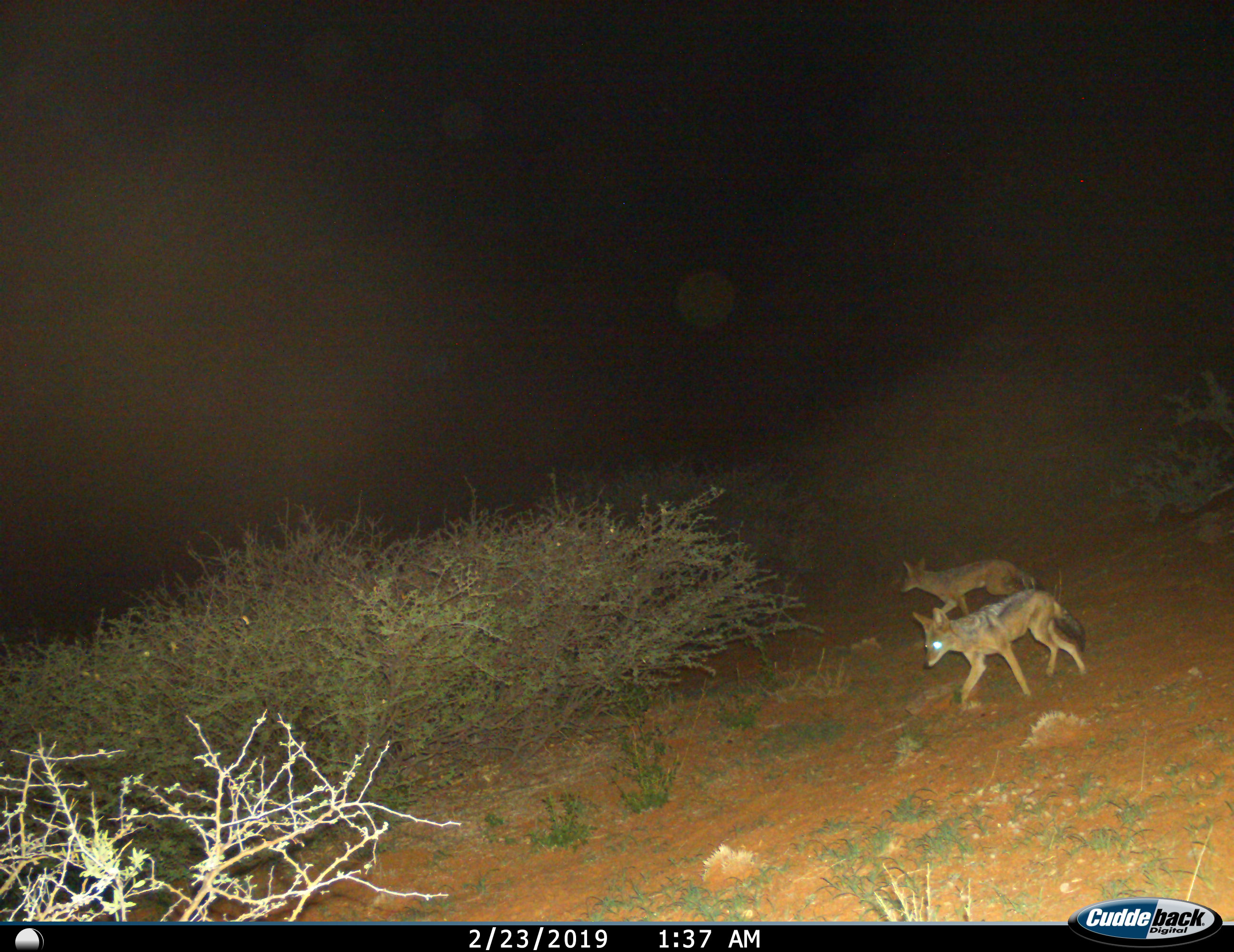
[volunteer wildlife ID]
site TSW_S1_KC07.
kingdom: Animalia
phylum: Chordata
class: Mammalia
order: Carnivora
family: Canidae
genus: Lupulella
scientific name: Lupulella mesomelas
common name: black-backed jackal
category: jackalblackbacked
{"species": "jackalblackbacked (black-backed jackal) (Lupulella mesomelas)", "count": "2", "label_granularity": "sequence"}